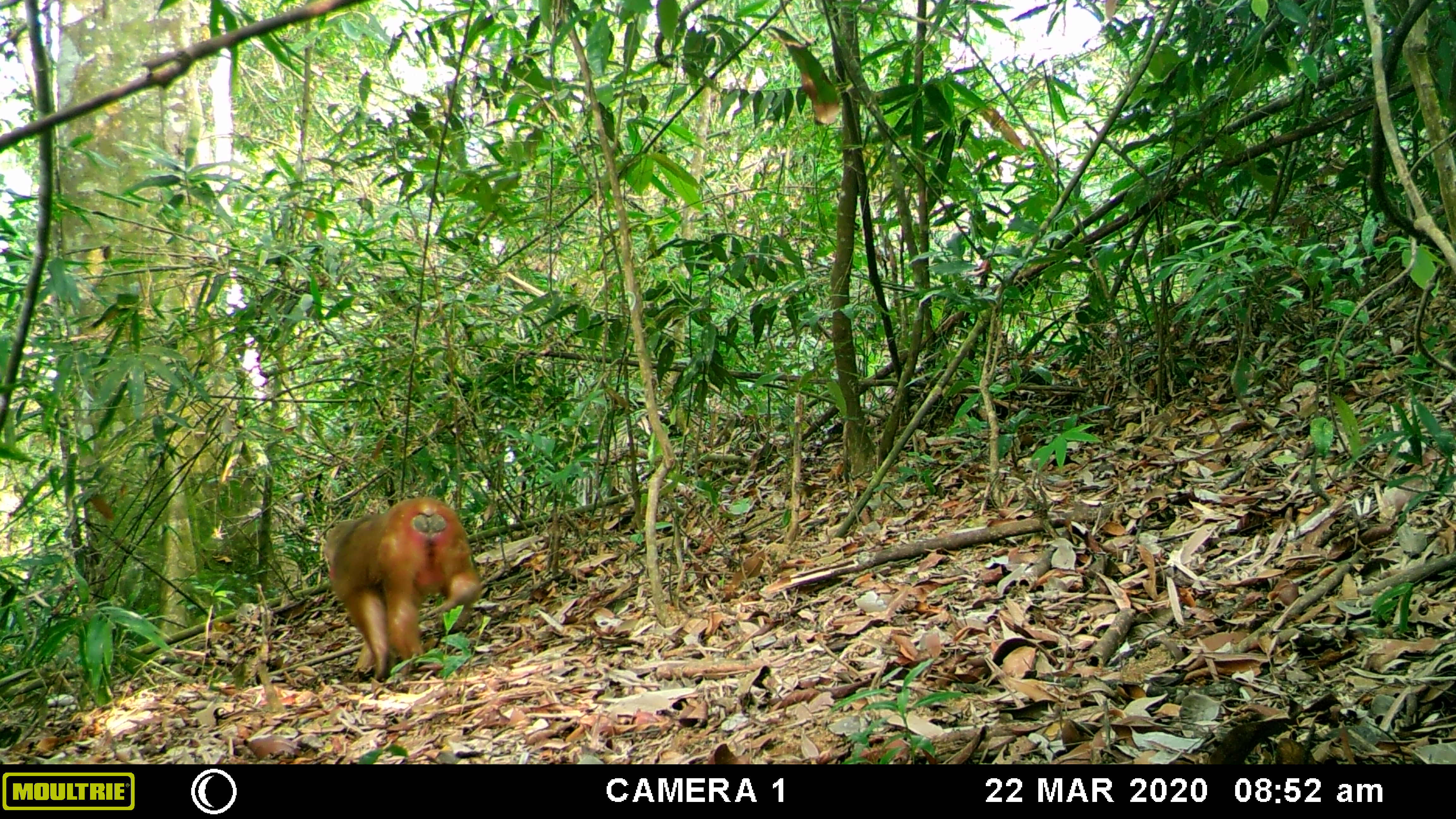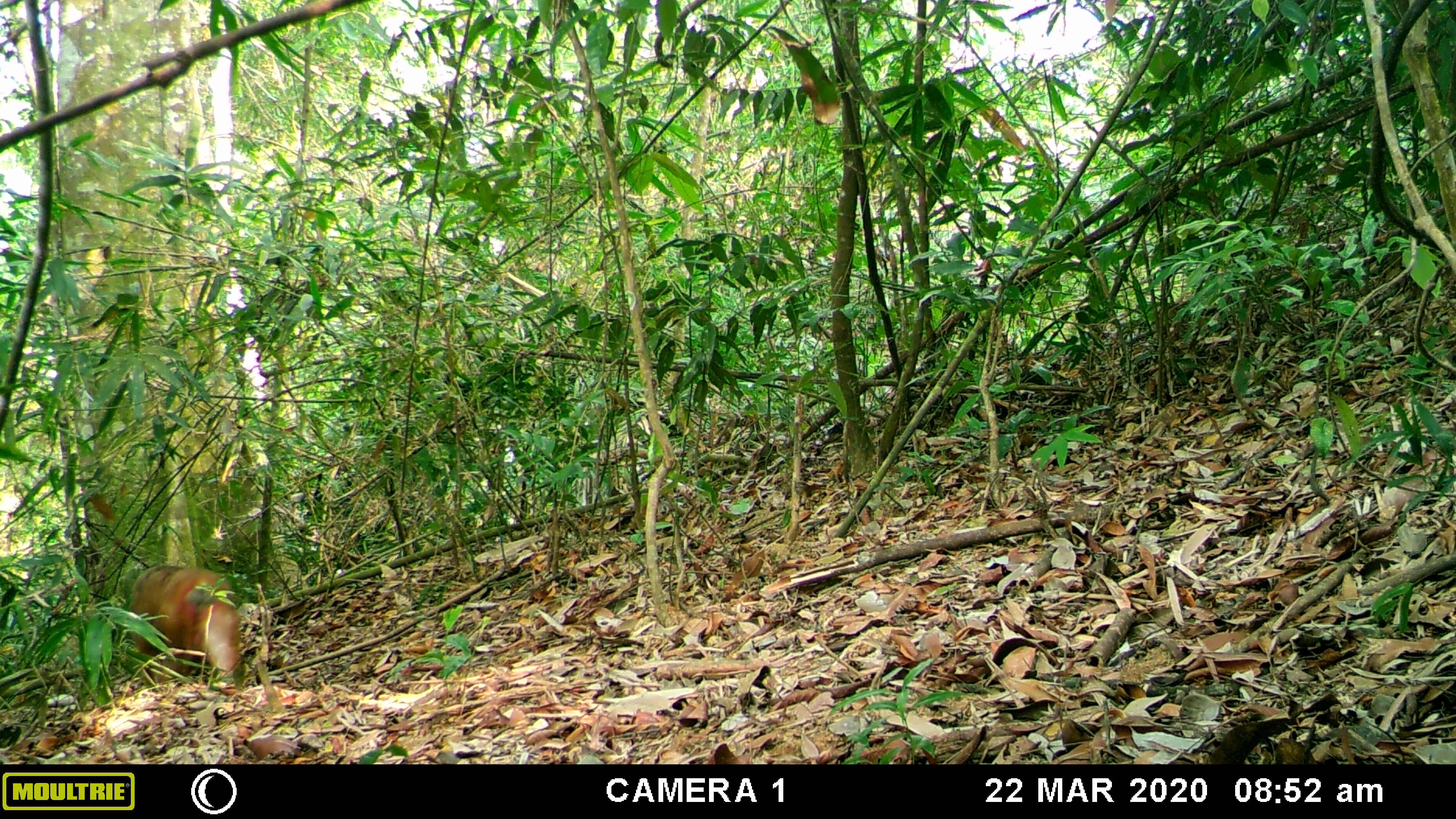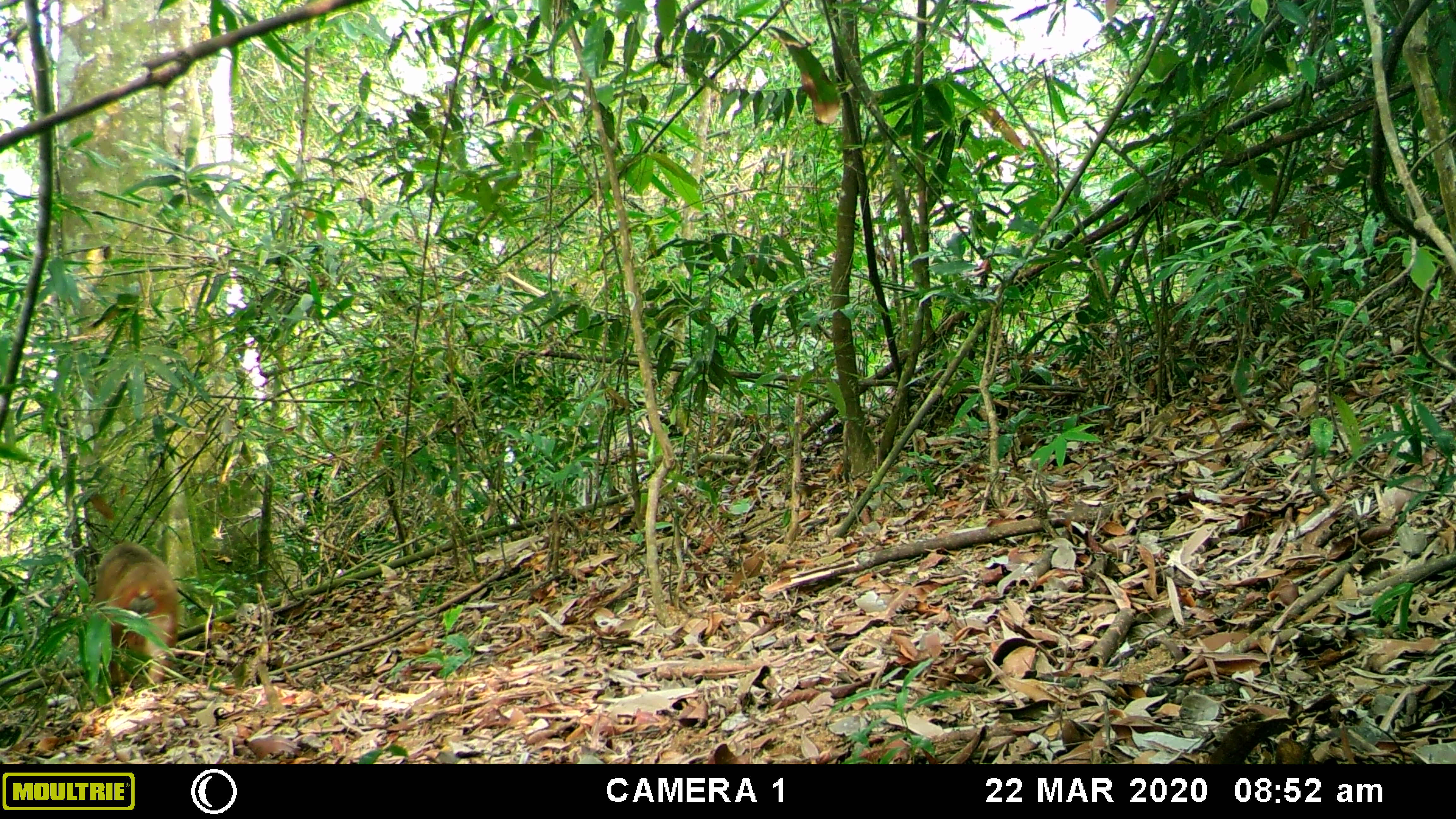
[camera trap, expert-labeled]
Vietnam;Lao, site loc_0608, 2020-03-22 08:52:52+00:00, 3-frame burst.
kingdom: Animalia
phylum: Chordata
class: Mammalia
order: Primates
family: Cercopithecidae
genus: Macaca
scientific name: Macaca arctoides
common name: stump-tailed macaque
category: stump tailed macaque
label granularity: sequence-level